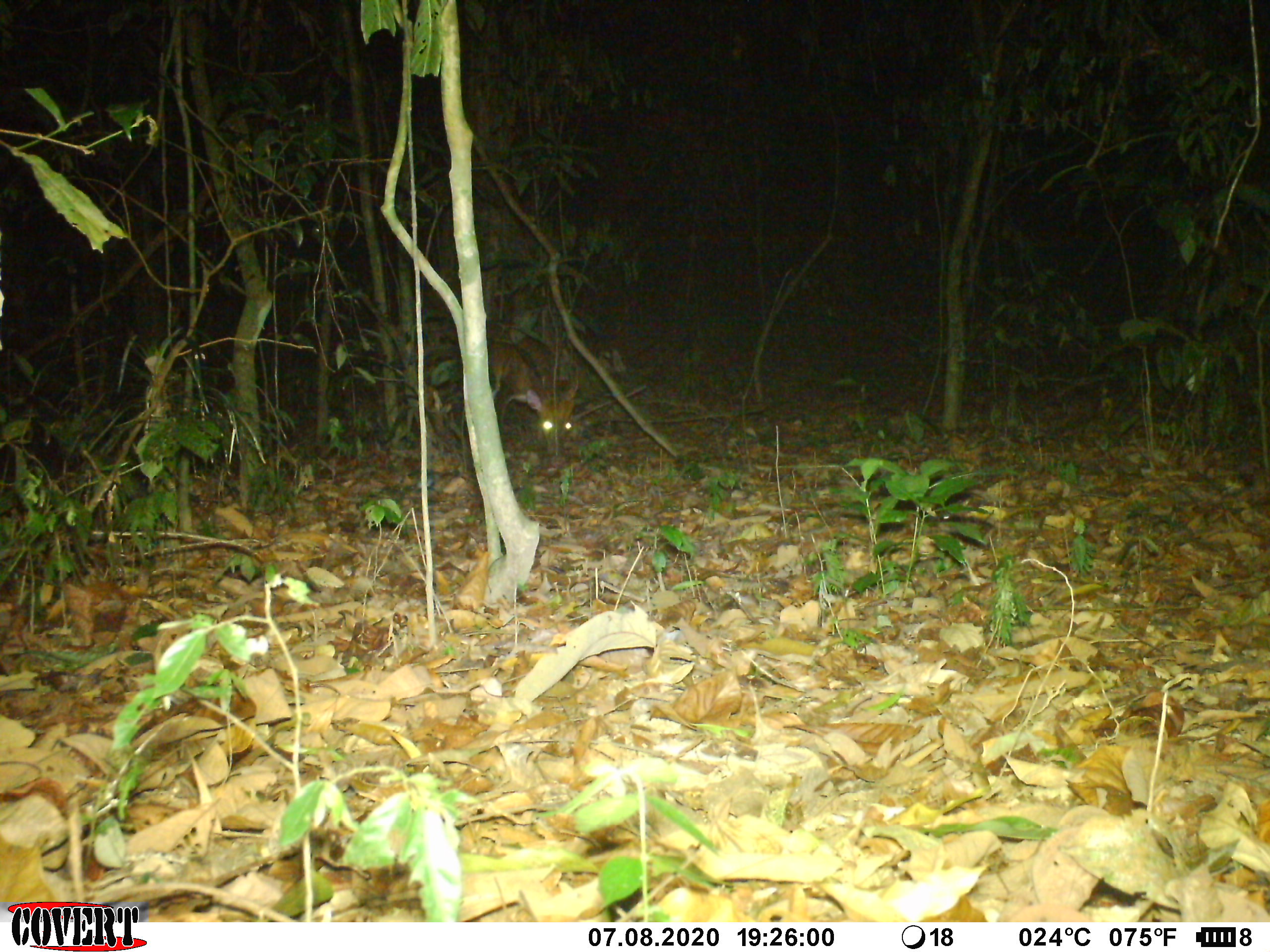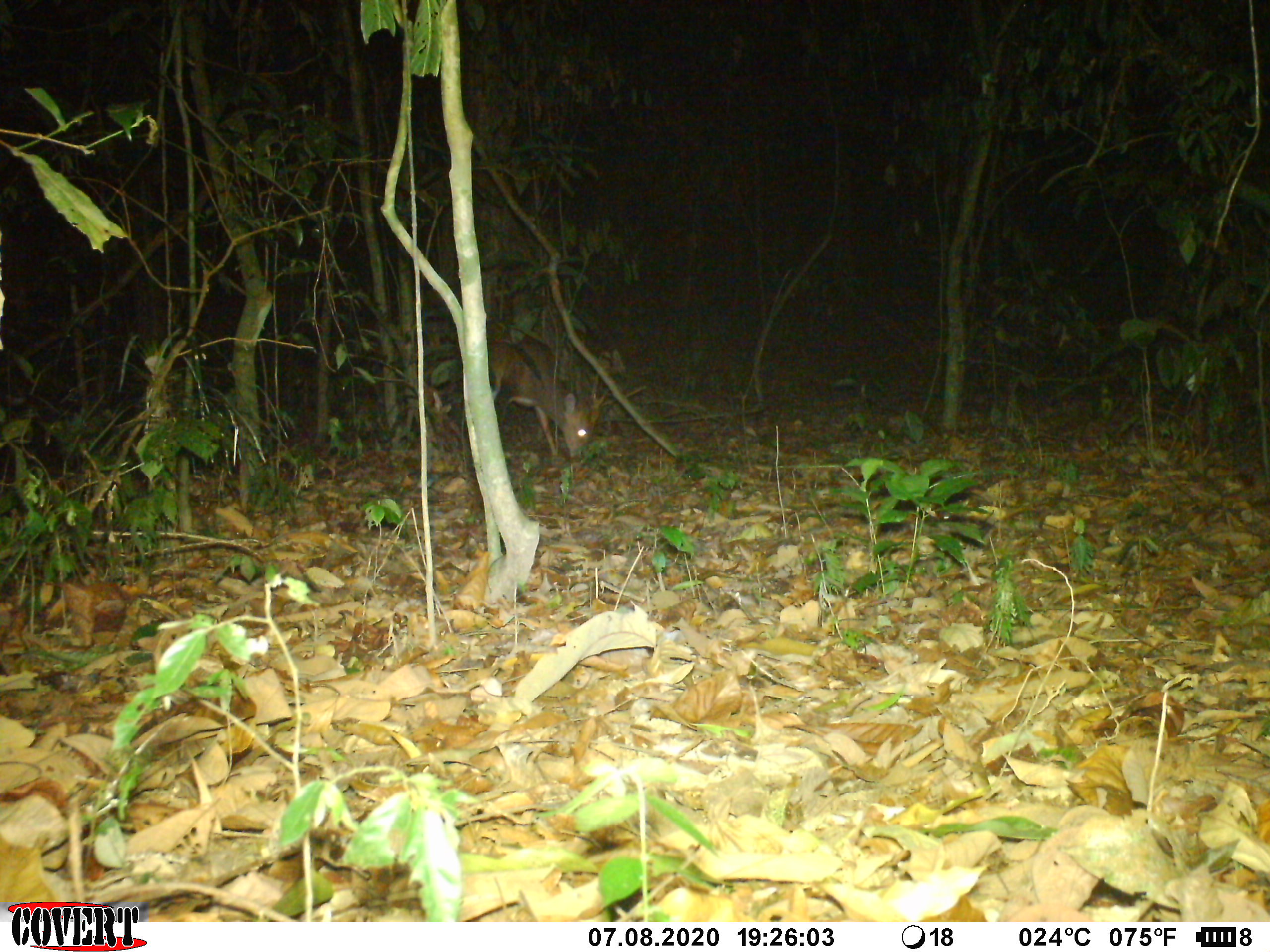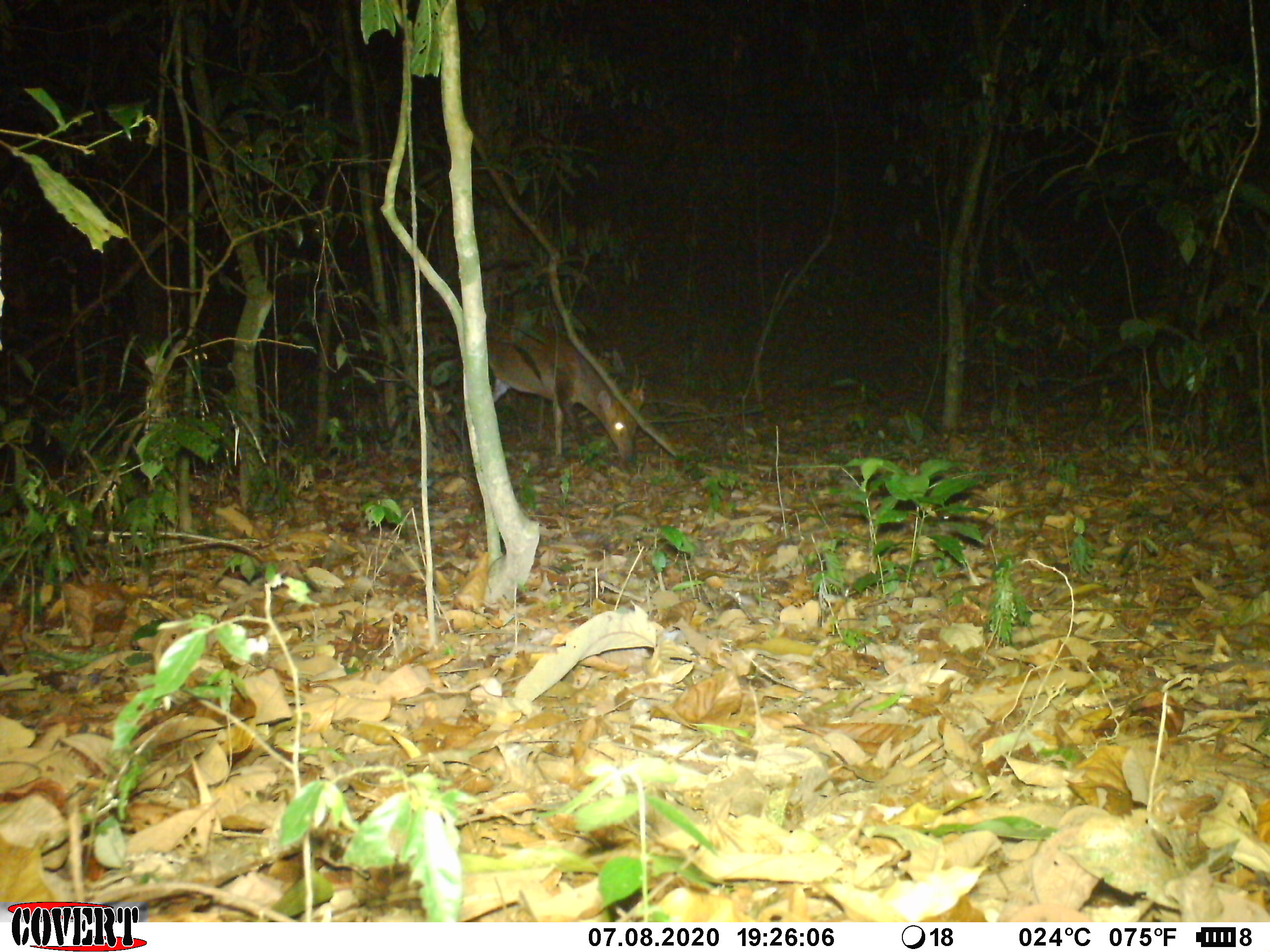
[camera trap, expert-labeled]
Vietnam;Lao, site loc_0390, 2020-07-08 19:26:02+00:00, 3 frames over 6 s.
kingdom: Animalia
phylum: Chordata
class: Mammalia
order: Artiodactyla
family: Cervidae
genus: Muntiacus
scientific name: Muntiacus vuquangensis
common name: large-antlered muntjac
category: large antlered muntjac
Large antlered muntjac (large-antlered muntjac) (Muntiacus vuquangensis). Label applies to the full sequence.